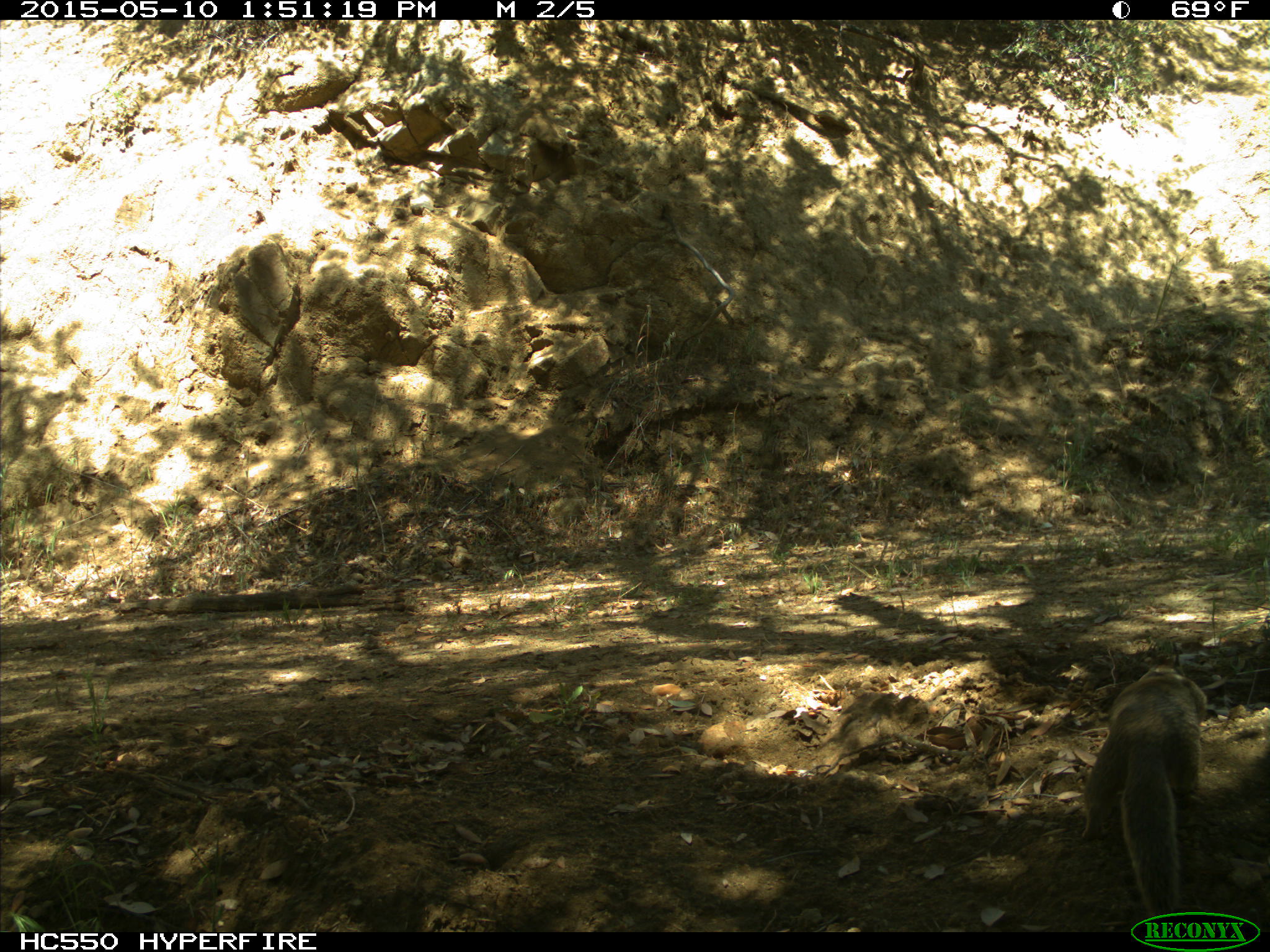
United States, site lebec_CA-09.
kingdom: Animalia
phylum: Chordata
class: Mammalia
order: Rodentia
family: Sciuridae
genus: Otospermophilus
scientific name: Otospermophilus beecheyi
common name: california ground squirrel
Otospermophilus beecheyi (california ground squirrel).